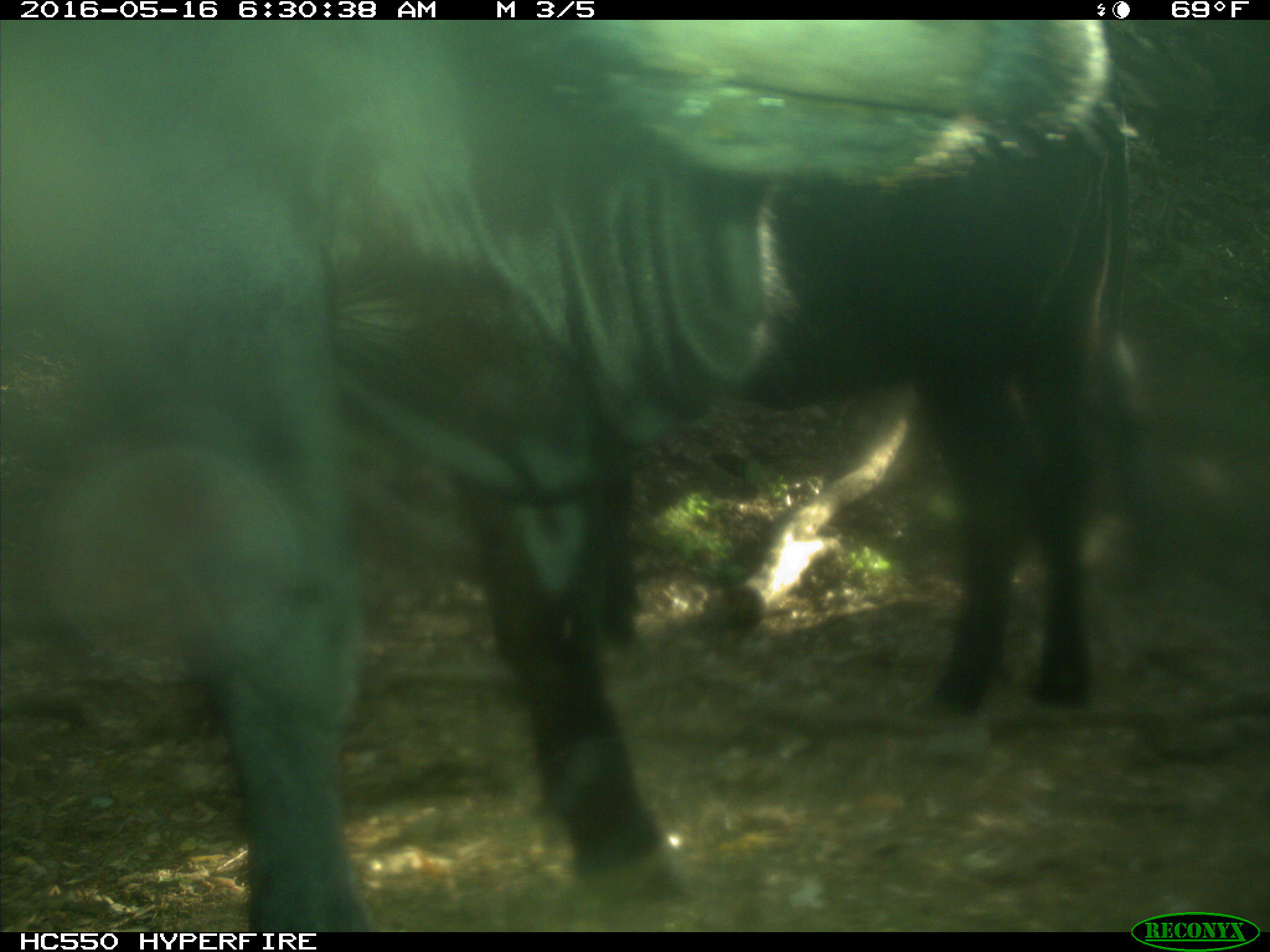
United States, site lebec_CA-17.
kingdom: Animalia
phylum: Chordata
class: Mammalia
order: Artiodactyla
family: Bovidae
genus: Bos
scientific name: Bos taurus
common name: domestic cow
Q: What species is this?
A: Bos taurus (domestic cow).